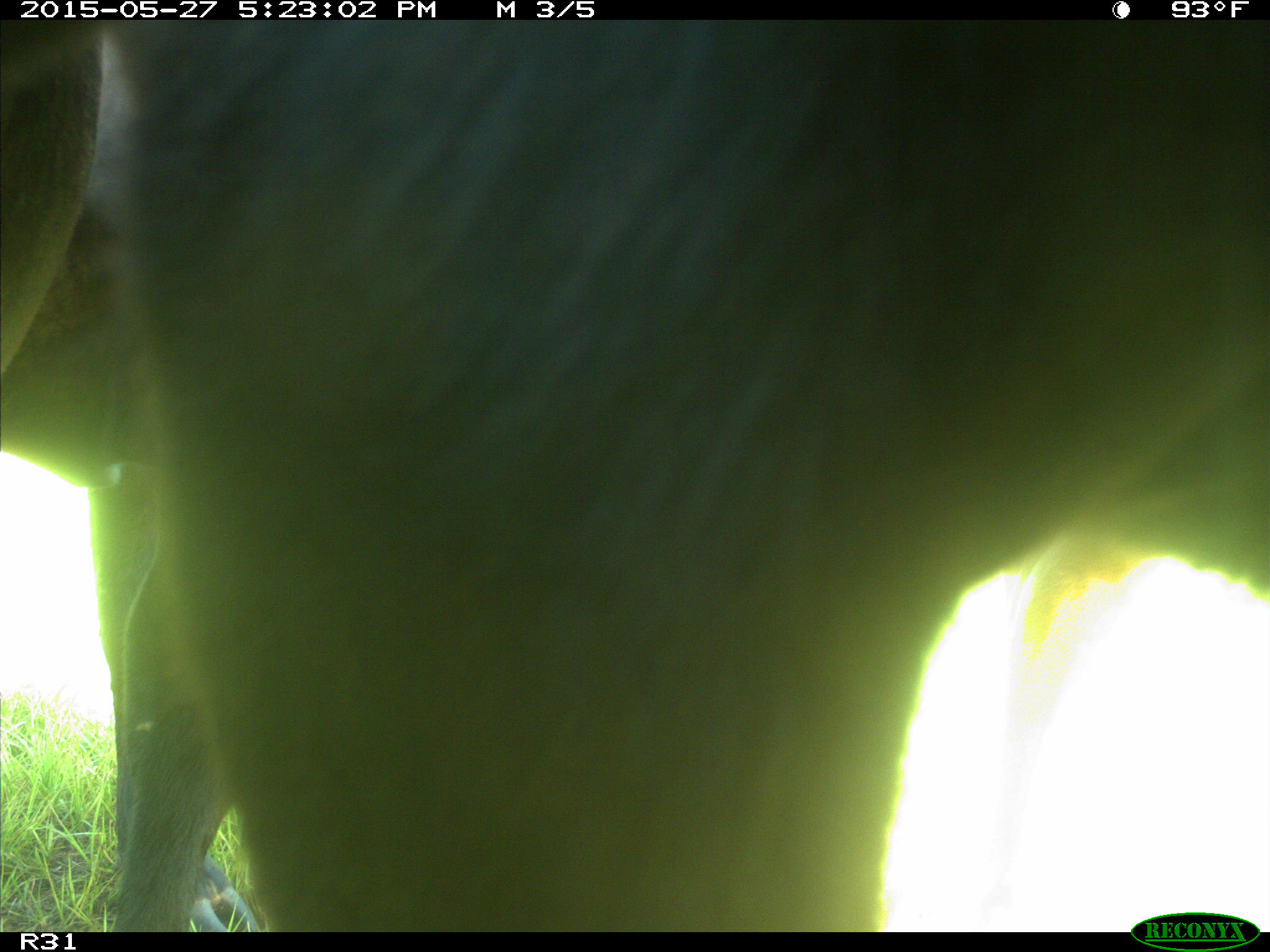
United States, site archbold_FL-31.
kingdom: Animalia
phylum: Chordata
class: Mammalia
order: Artiodactyla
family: Bovidae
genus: Bos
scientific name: Bos taurus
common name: domestic cow